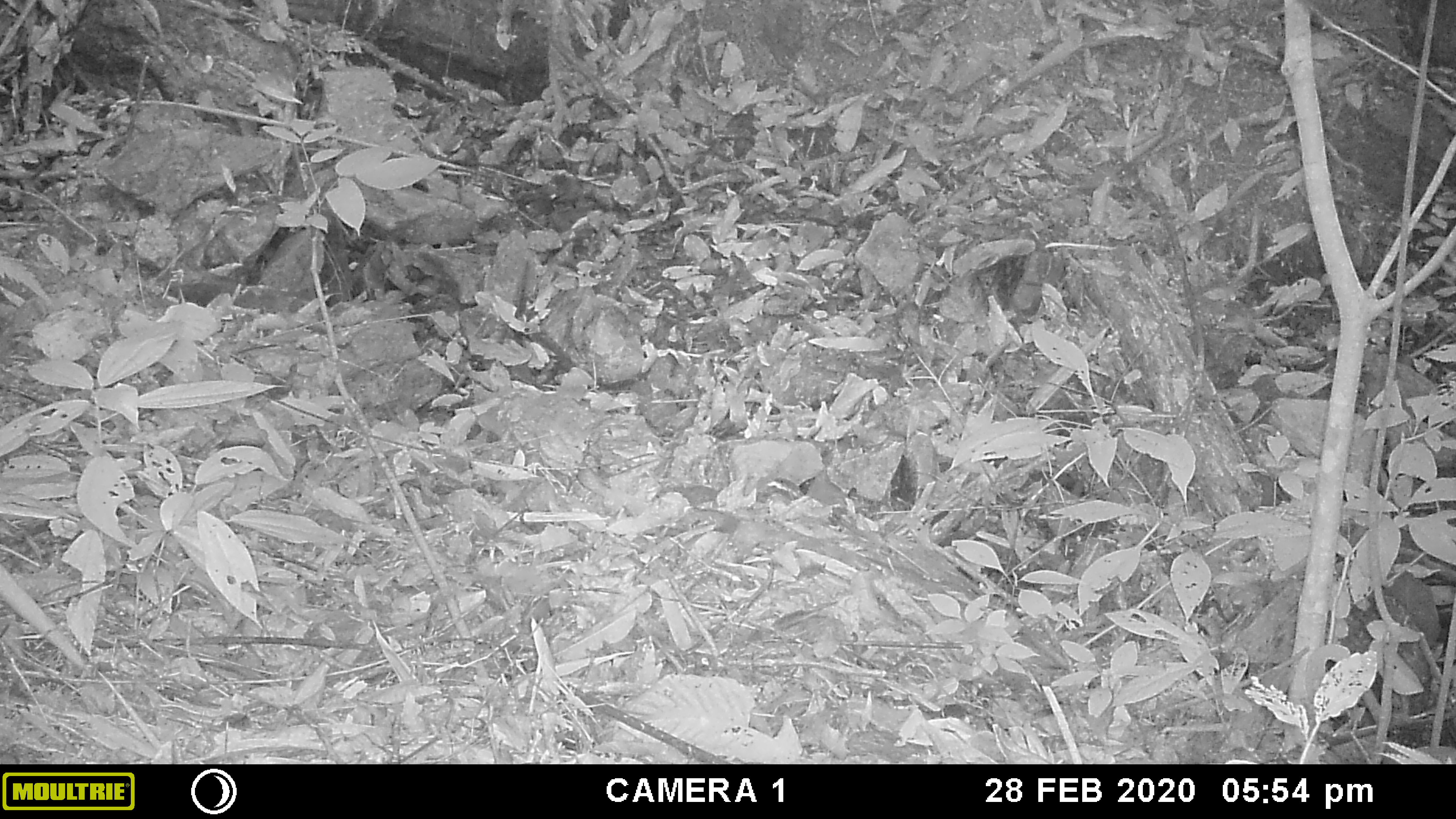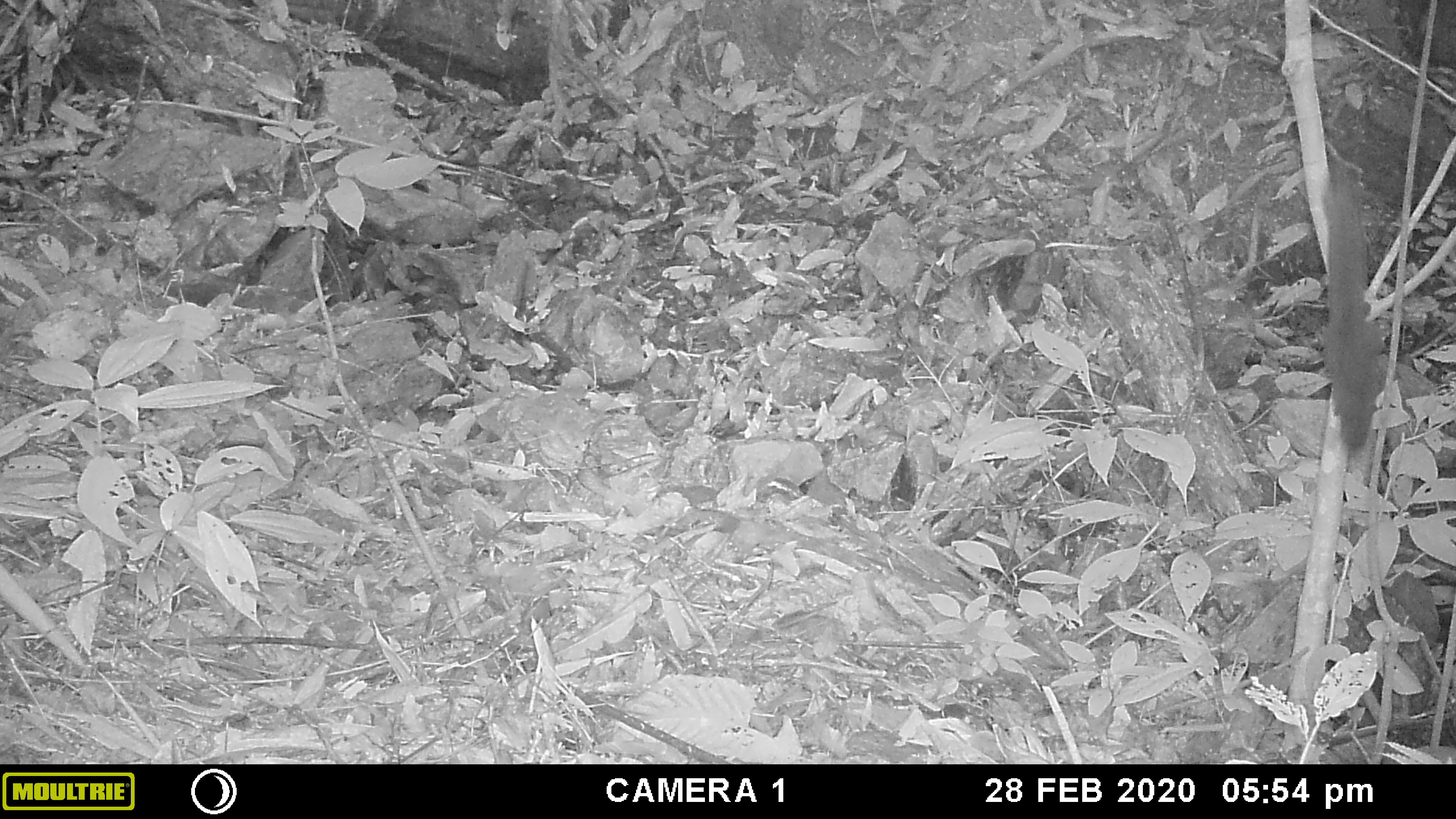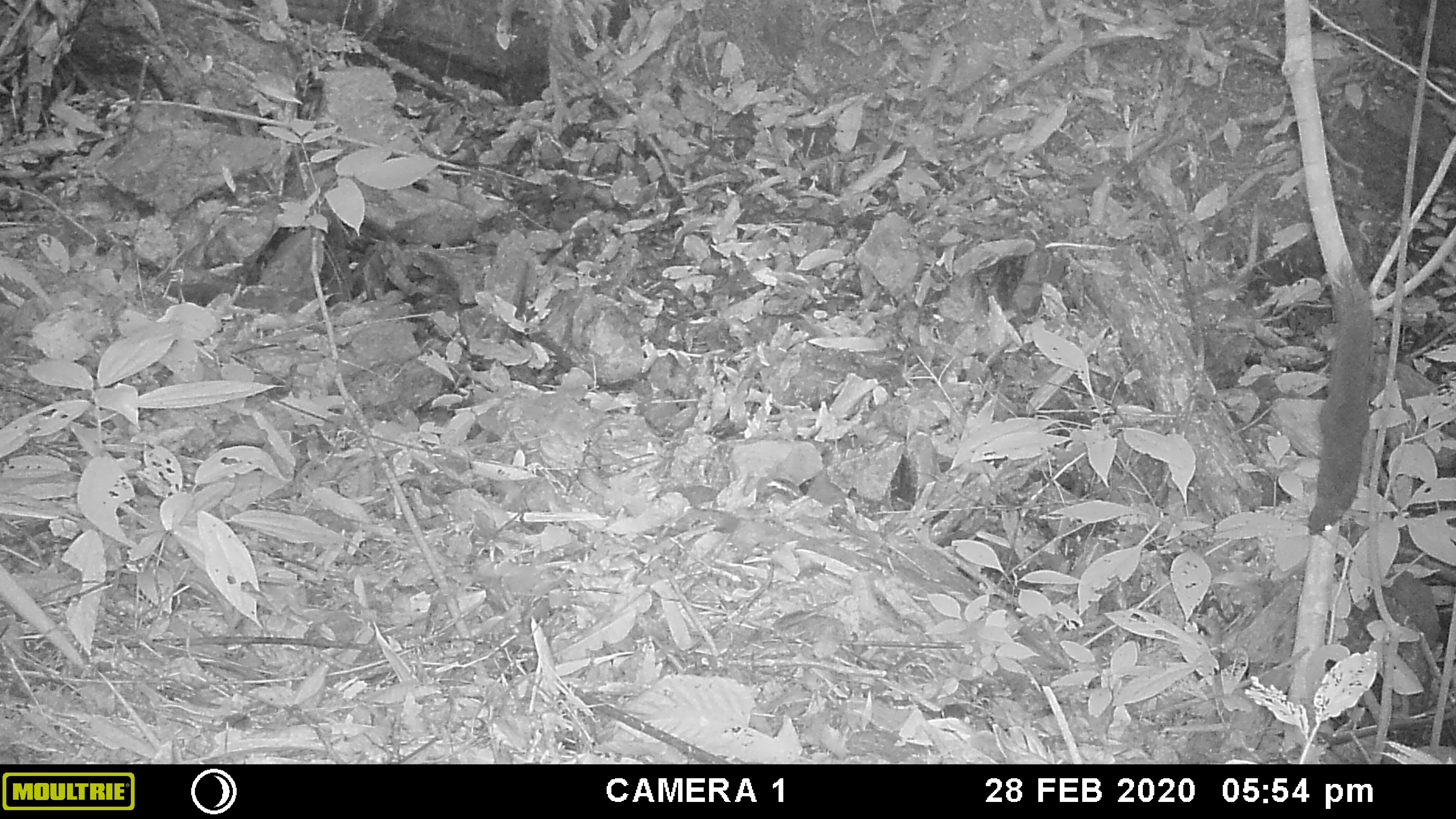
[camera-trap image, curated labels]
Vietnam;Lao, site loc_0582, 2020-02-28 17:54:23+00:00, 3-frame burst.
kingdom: Animalia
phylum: Chordata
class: Mammalia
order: Rodentia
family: Sciuridae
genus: Callosciurus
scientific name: Callosciurus erythraeus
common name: pallas's squirrel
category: pallass squirrel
Pallass squirrel (pallas's squirrel) (Callosciurus erythraeus). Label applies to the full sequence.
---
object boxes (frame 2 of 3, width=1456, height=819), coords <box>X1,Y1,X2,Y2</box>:
pallass squirrel: <box>1318,139,1389,445</box>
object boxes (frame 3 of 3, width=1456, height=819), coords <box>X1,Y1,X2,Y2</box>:
pallass squirrel: <box>1306,257,1377,535</box>